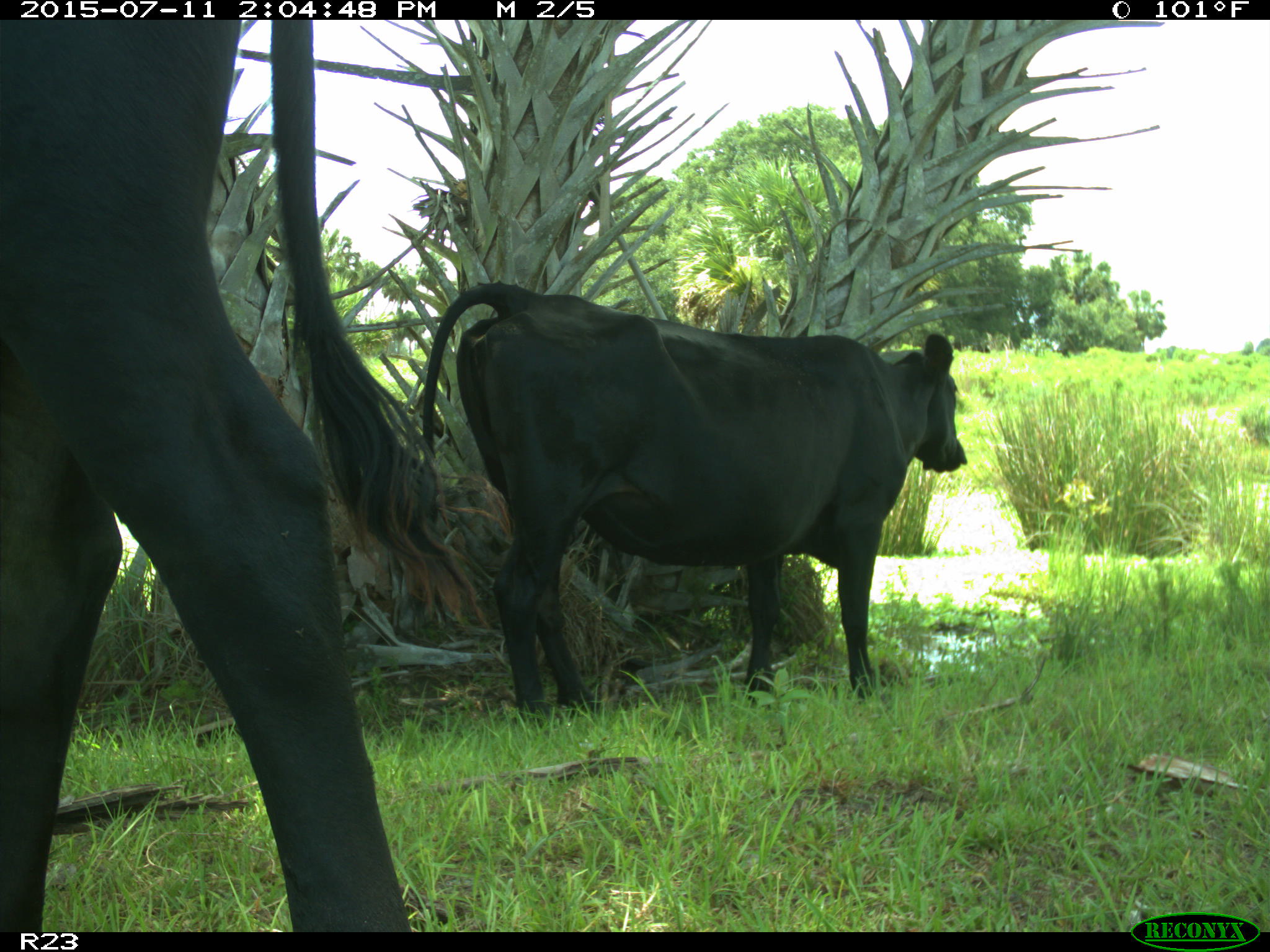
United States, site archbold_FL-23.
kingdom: Animalia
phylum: Chordata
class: Mammalia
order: Artiodactyla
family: Bovidae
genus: Bos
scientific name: Bos taurus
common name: domestic cow